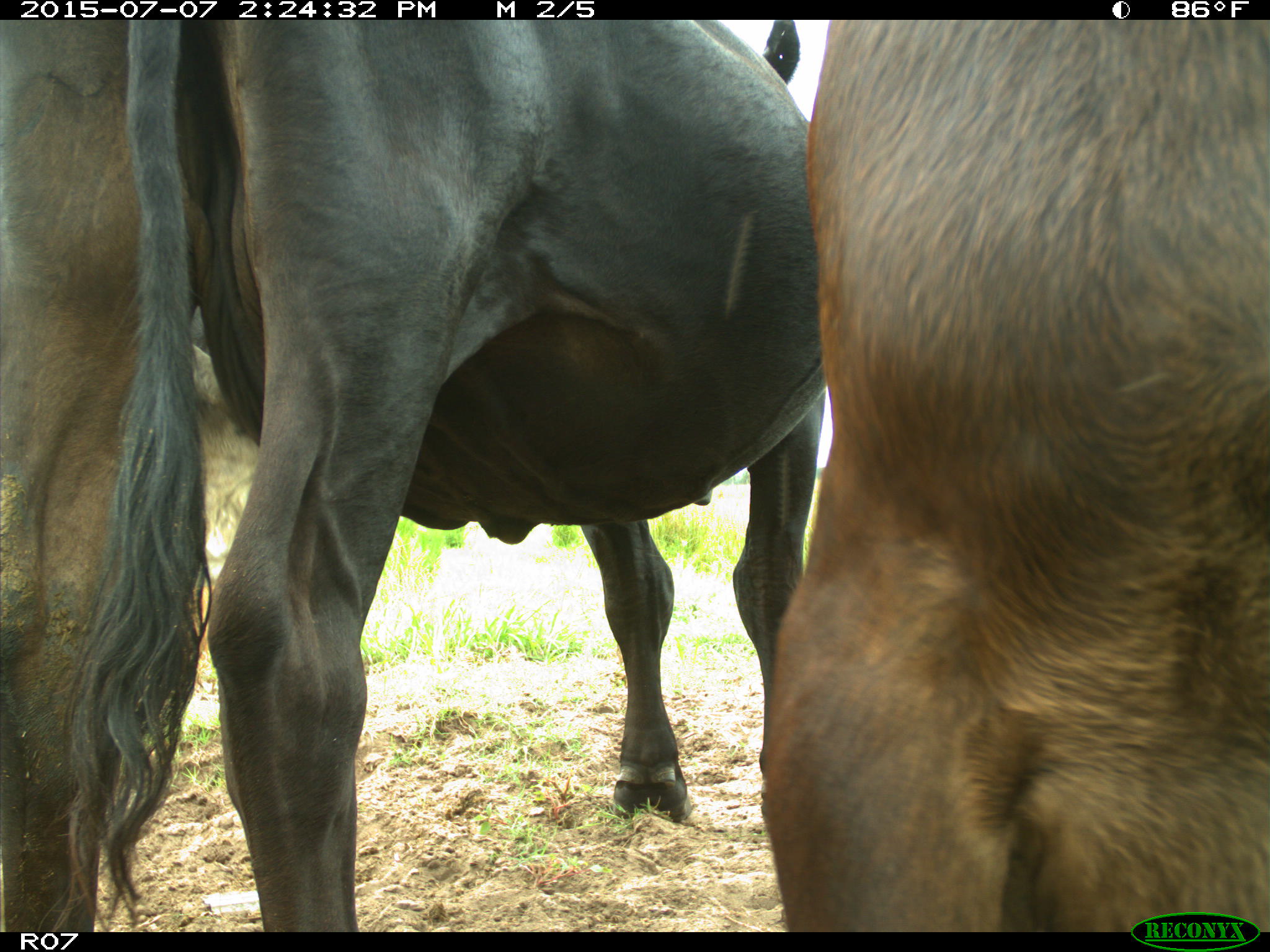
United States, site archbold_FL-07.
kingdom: Animalia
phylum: Chordata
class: Mammalia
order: Artiodactyla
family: Bovidae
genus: Bos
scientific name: Bos taurus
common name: domestic cow